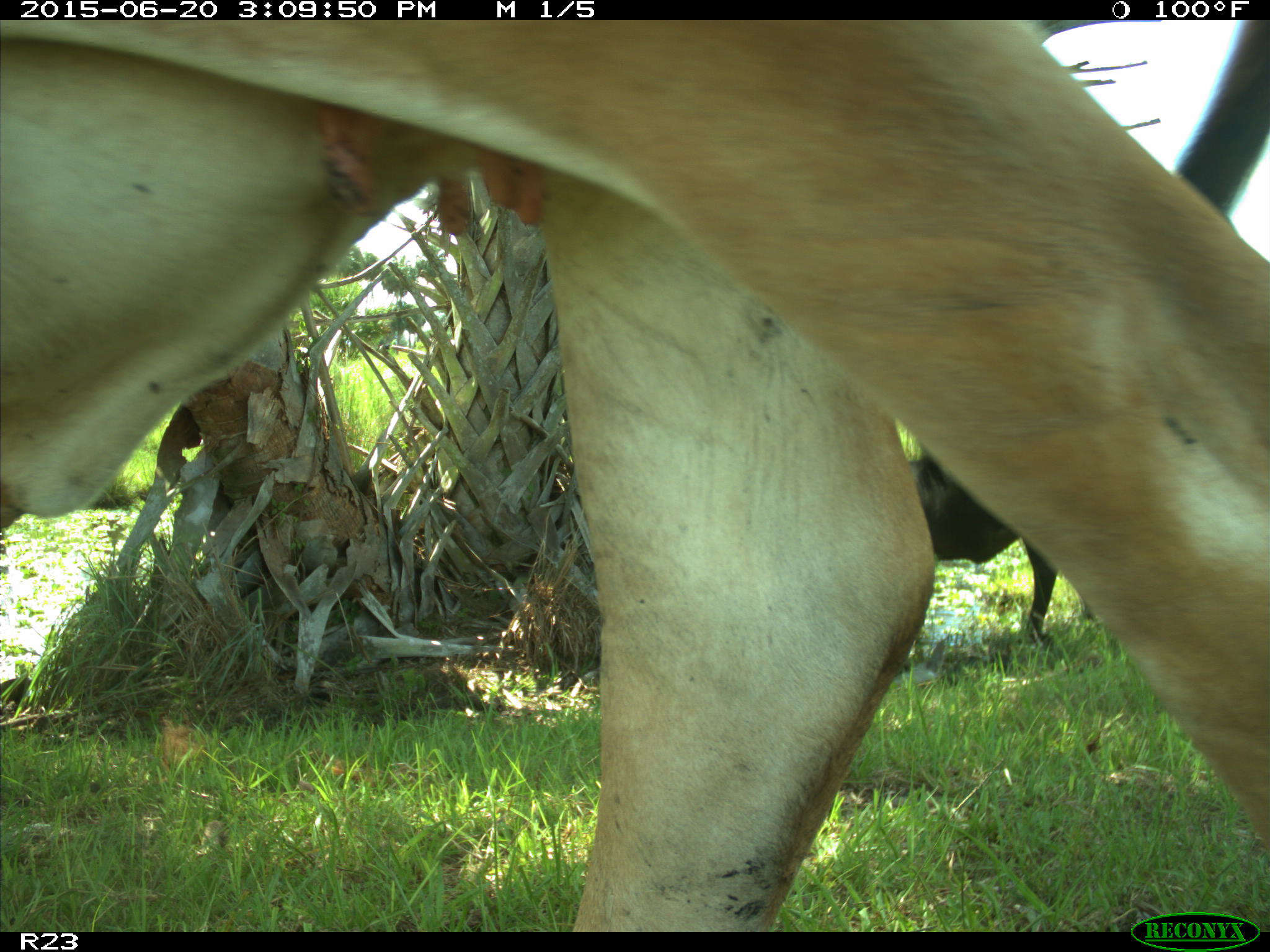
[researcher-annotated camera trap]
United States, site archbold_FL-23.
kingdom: Animalia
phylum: Chordata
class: Mammalia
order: Artiodactyla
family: Bovidae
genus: Bos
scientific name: Bos taurus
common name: domestic cow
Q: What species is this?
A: Bos taurus (domestic cow).